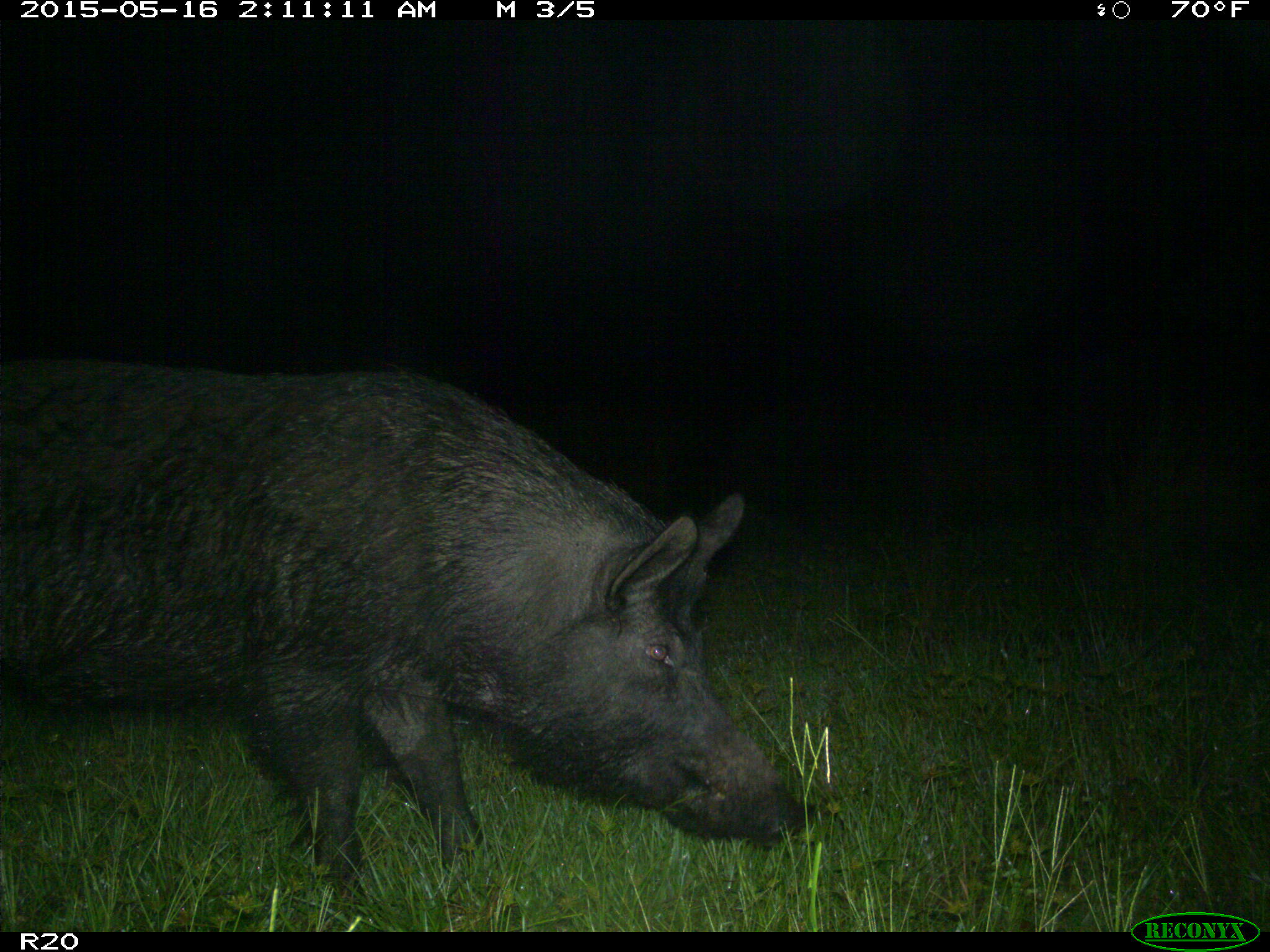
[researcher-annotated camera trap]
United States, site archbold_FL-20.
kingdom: Animalia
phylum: Chordata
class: Mammalia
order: Artiodactyla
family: Suidae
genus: Sus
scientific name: Sus scrofa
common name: wild boar